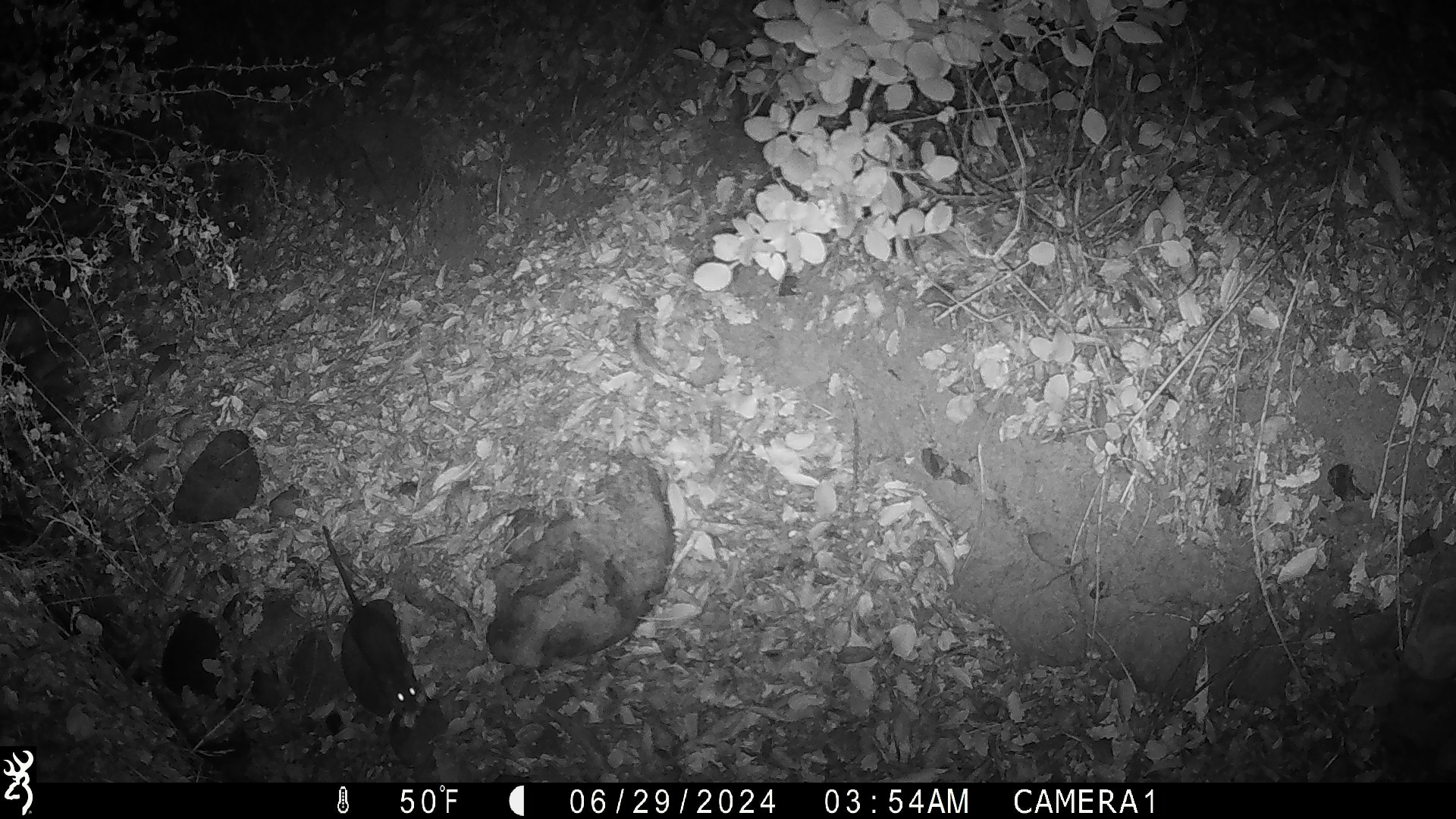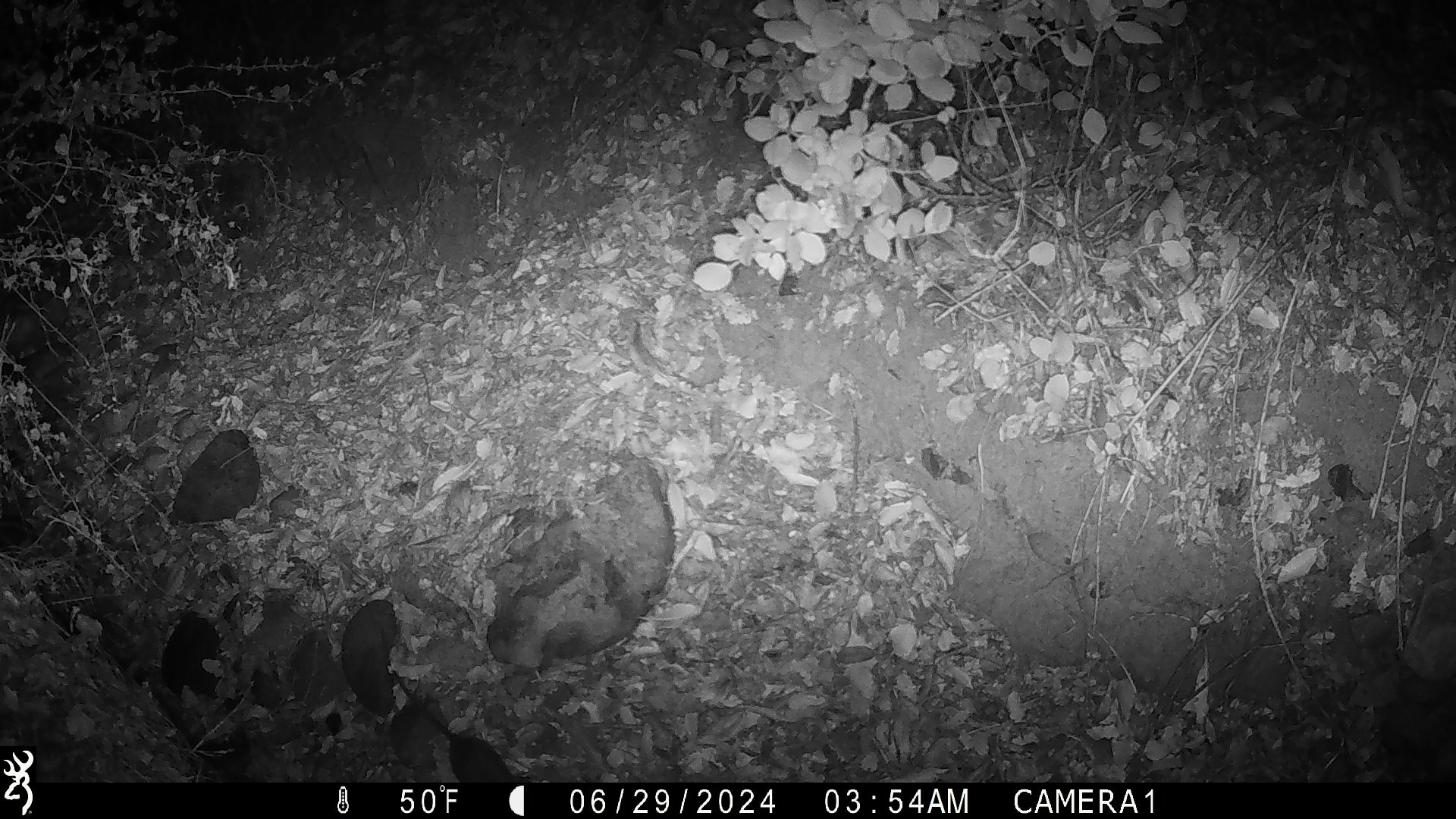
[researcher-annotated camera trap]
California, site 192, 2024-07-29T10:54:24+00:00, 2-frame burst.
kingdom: Animalia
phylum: Chordata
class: Mammalia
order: Rodentia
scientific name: Rodentia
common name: mouse or rat